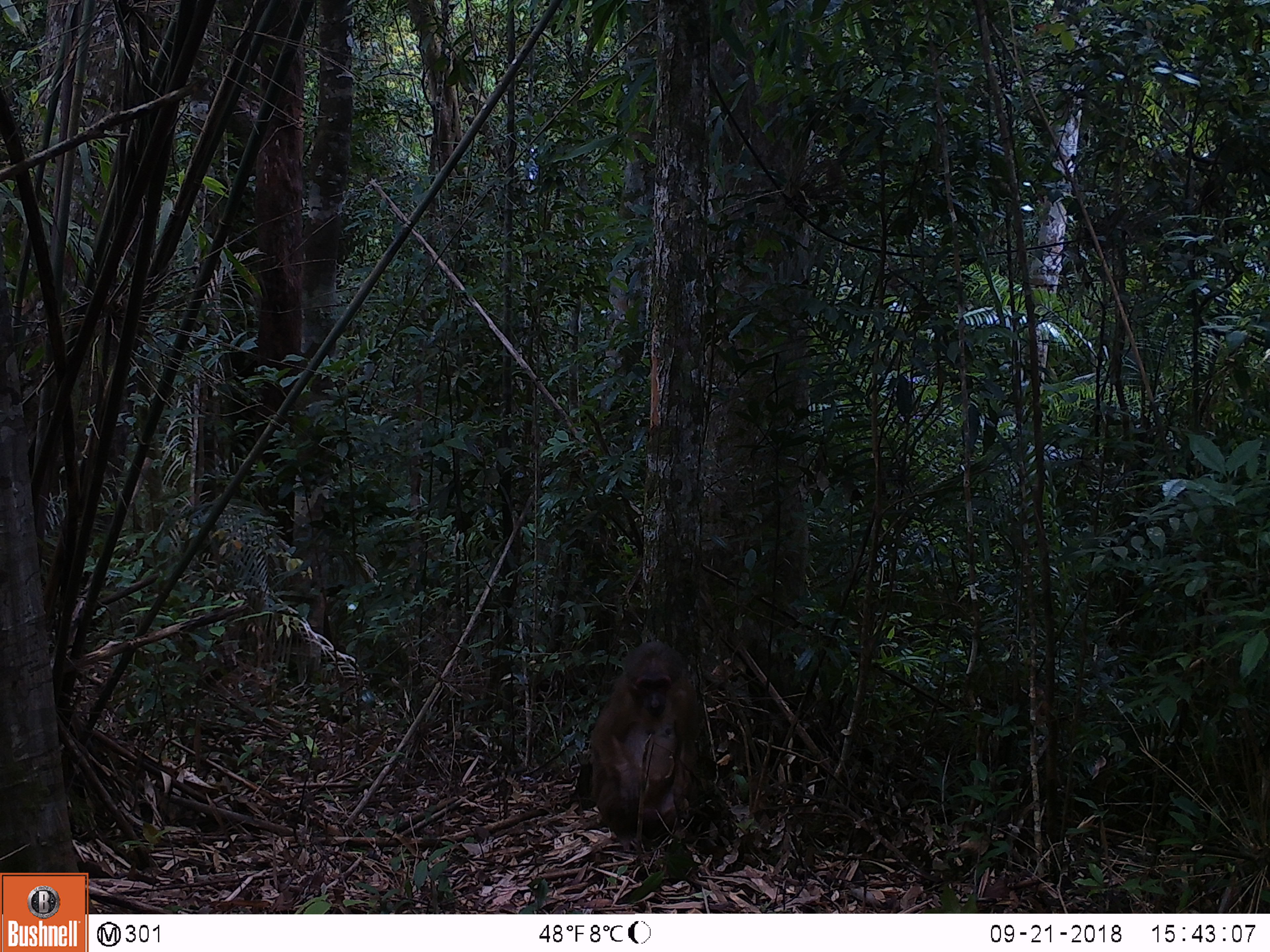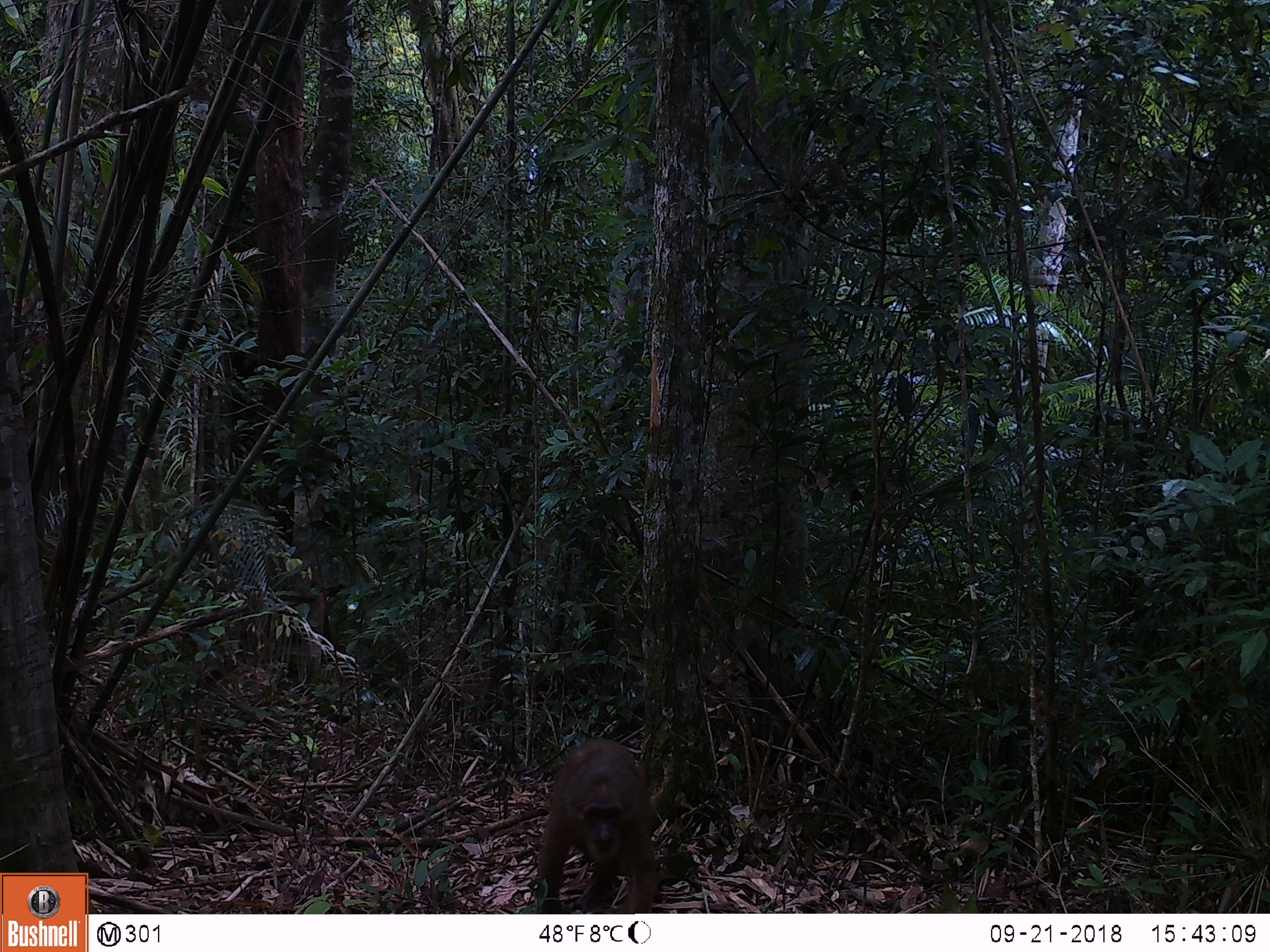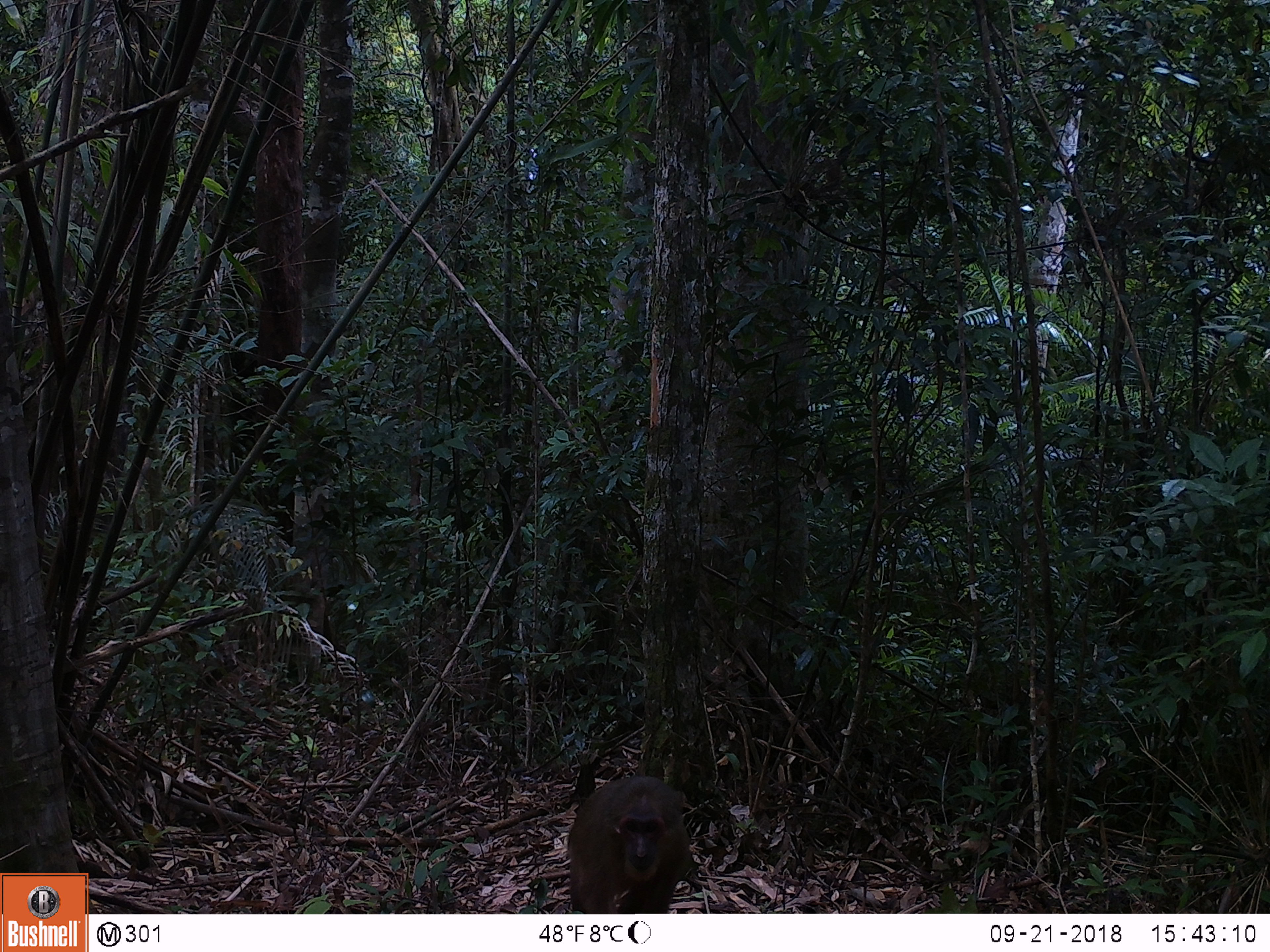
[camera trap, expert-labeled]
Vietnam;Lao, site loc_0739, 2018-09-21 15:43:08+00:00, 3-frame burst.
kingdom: Animalia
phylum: Chordata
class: Mammalia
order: Primates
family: Cercopithecidae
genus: Macaca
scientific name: Macaca arctoides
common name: stump-tailed macaque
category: stump tailed macaque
Stump tailed macaque (stump-tailed macaque) (Macaca arctoides). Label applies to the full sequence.